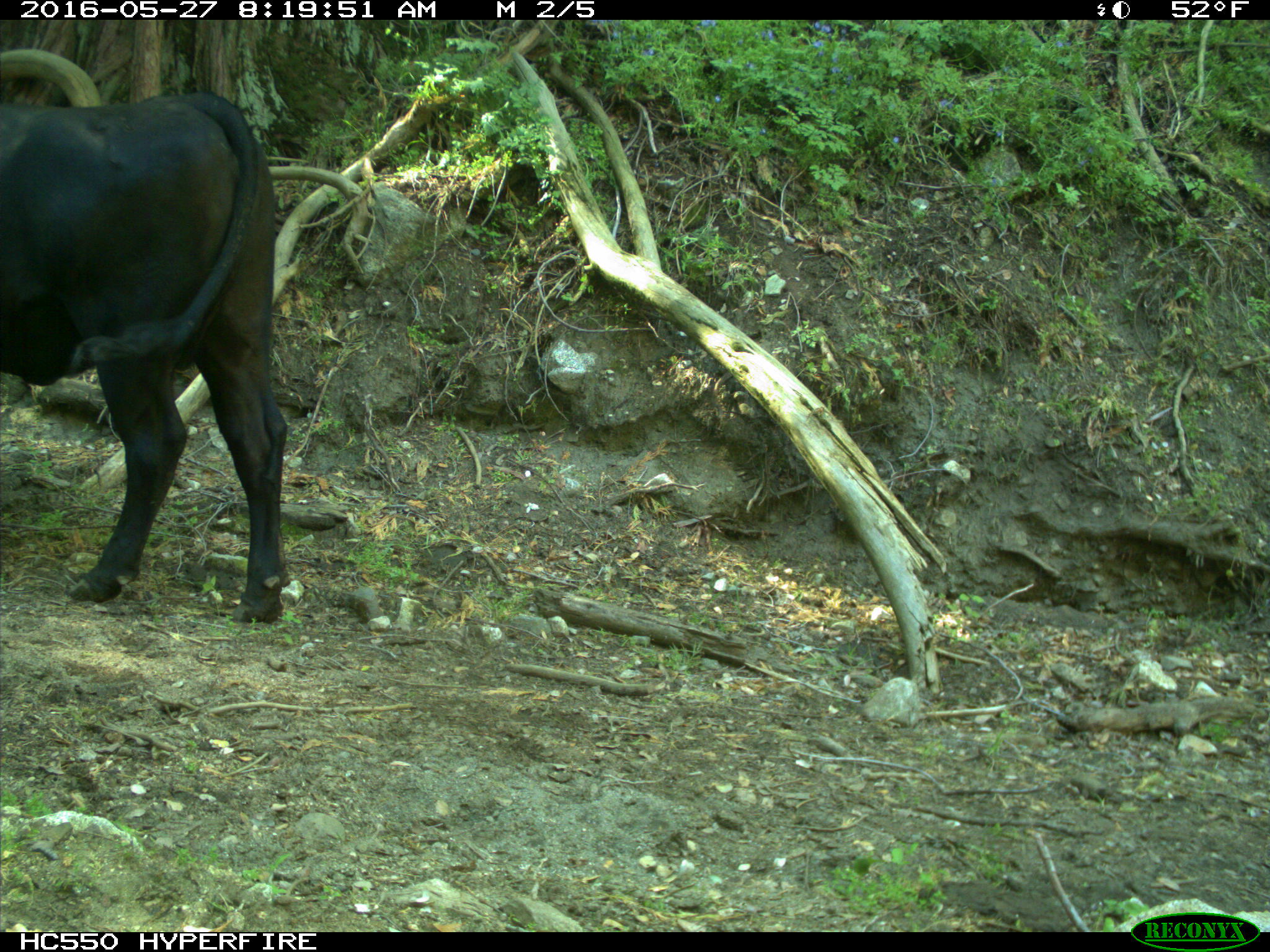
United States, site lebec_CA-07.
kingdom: Animalia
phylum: Chordata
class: Mammalia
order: Artiodactyla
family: Bovidae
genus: Bos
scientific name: Bos taurus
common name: domestic cow